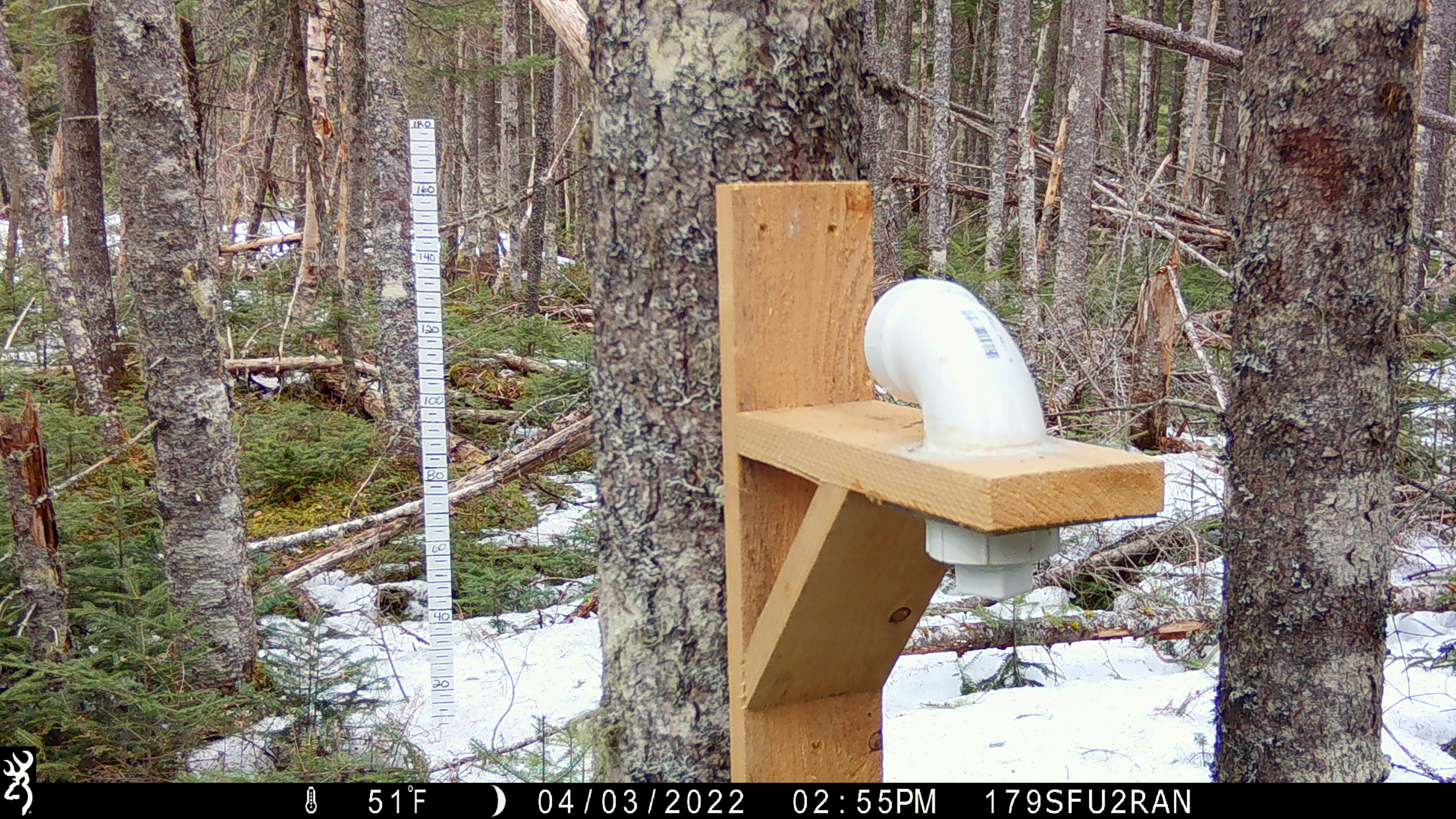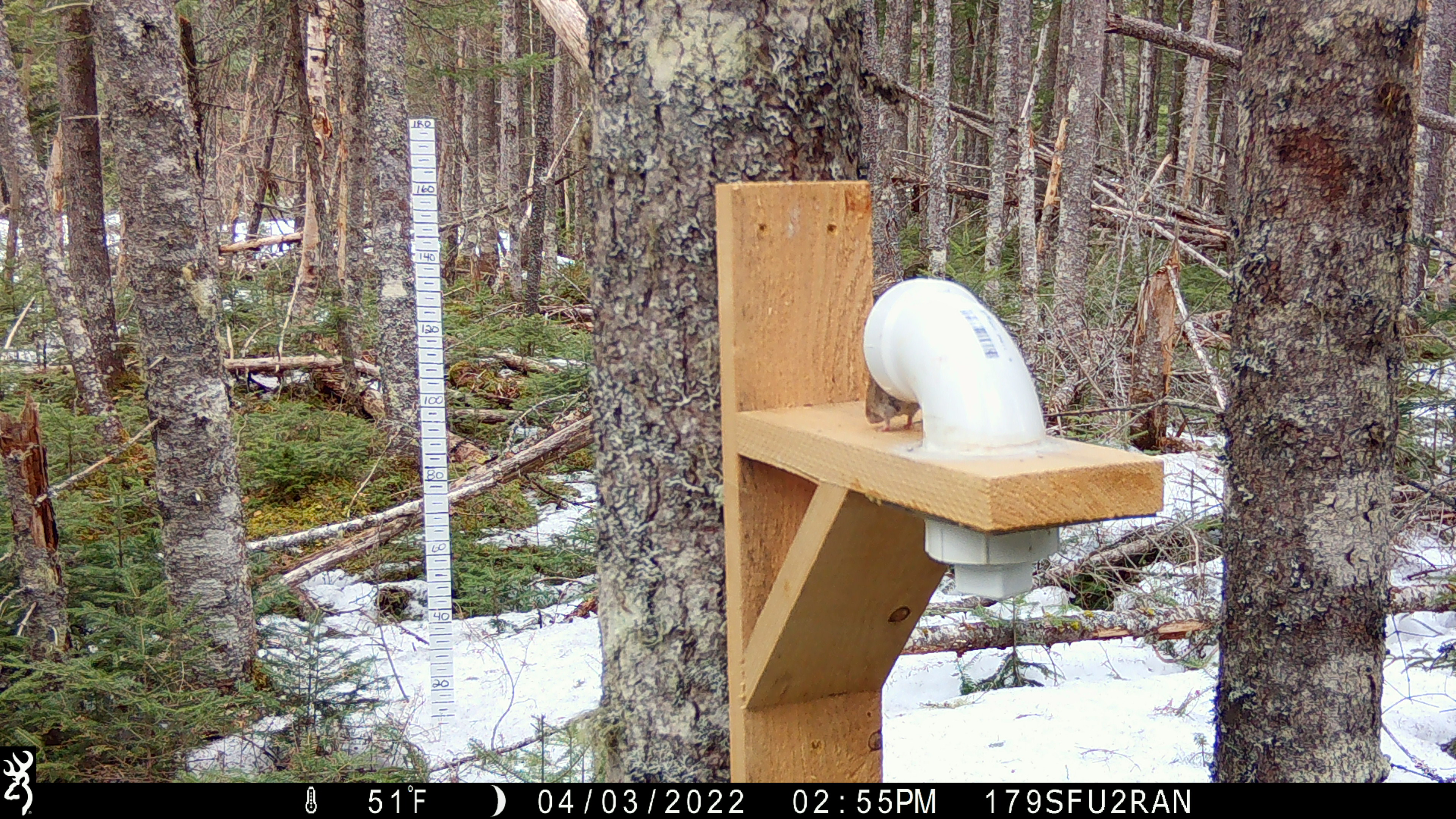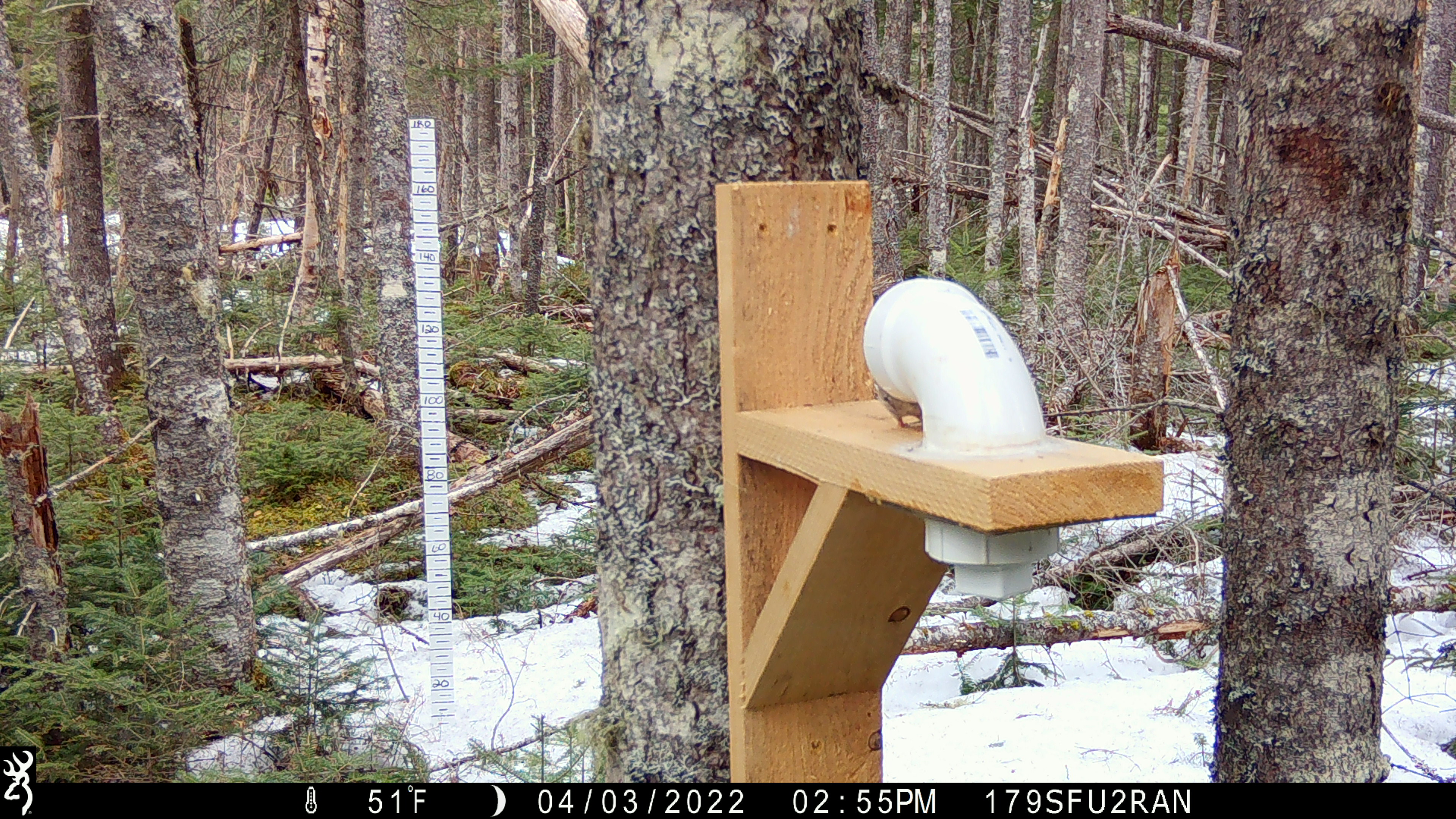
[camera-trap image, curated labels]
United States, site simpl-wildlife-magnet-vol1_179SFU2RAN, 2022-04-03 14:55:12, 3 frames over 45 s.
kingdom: Animalia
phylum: Chordata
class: Mammalia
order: Rodentia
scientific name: Rodentia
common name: mouse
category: mouse sp.